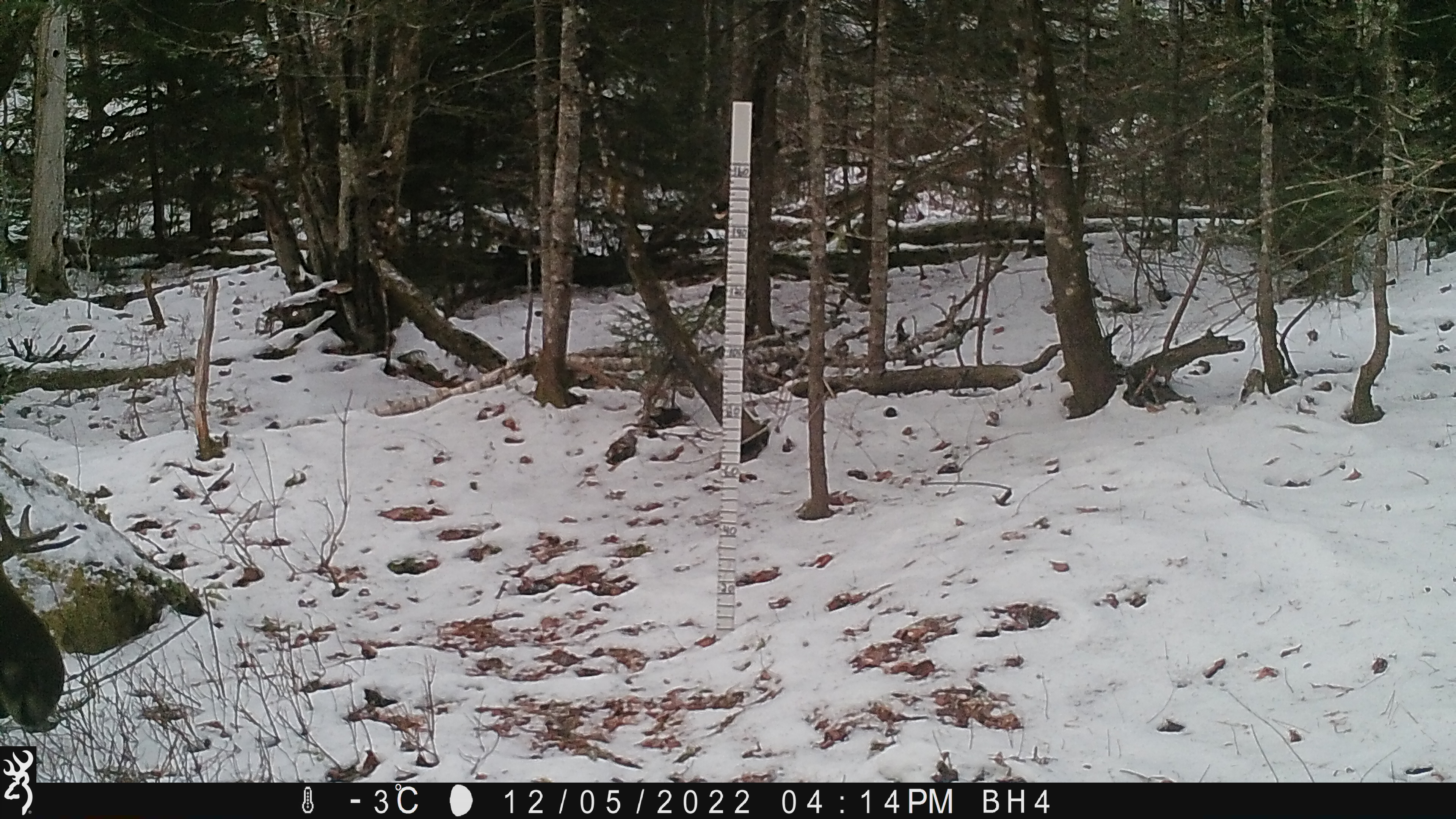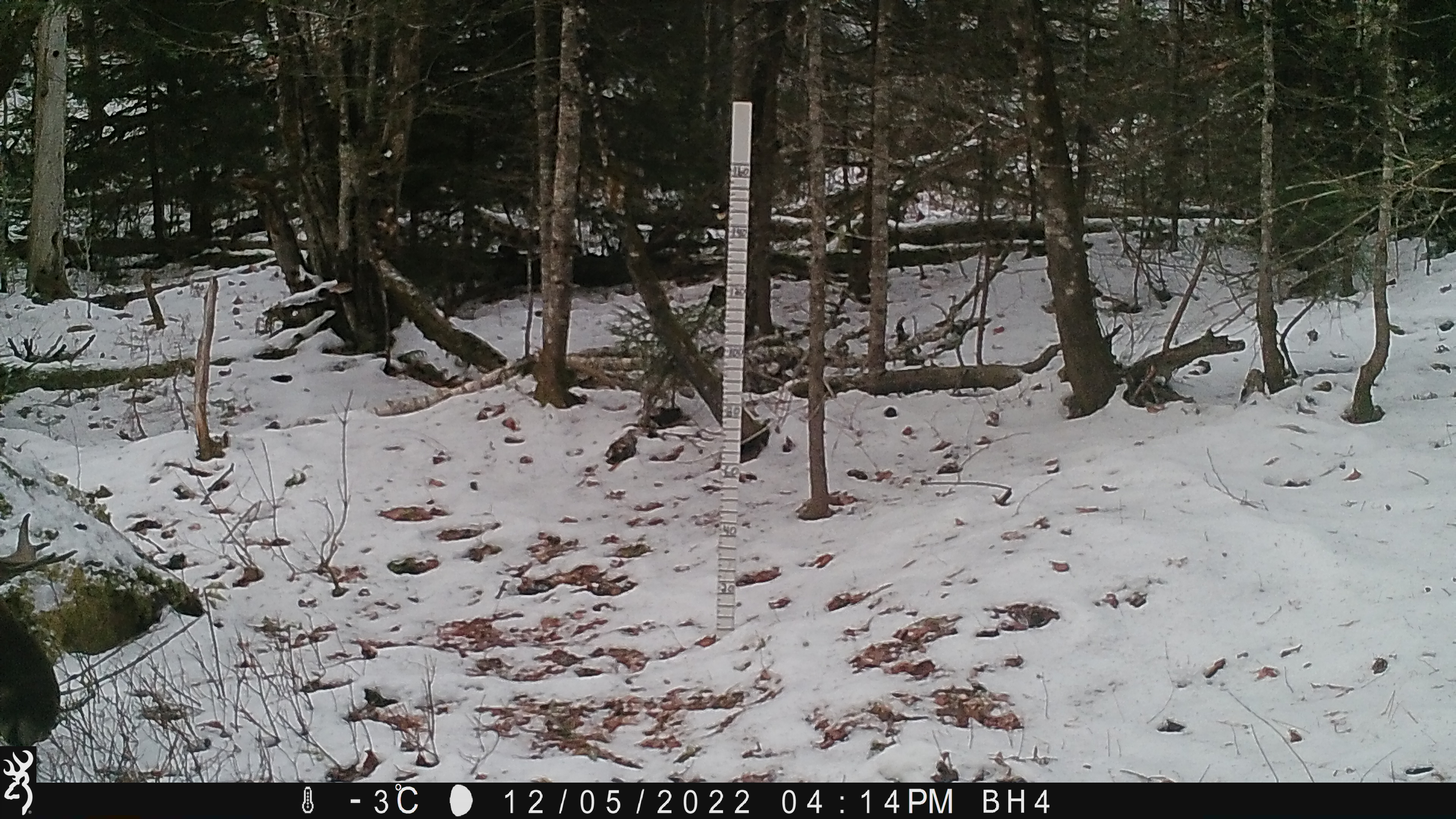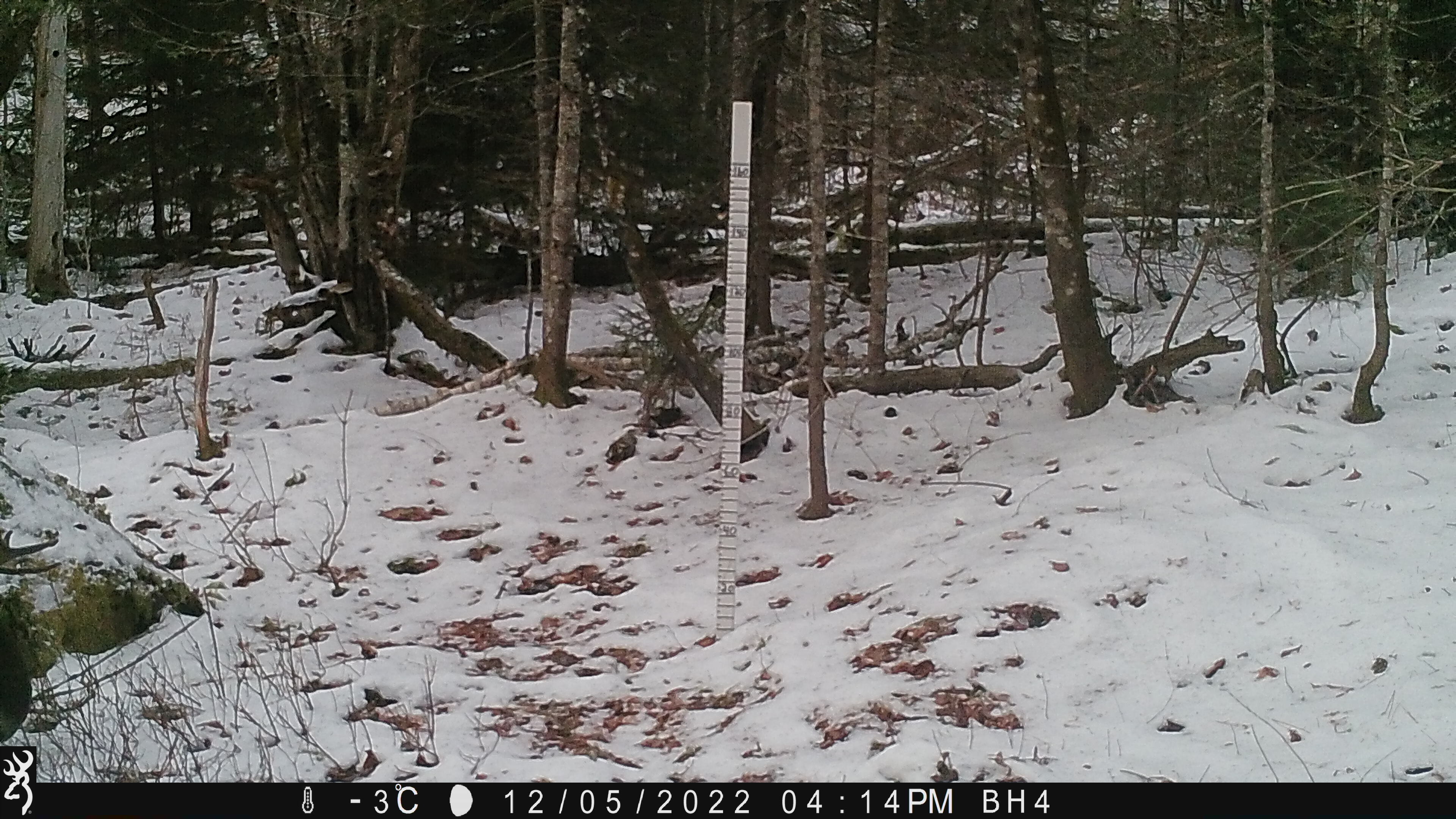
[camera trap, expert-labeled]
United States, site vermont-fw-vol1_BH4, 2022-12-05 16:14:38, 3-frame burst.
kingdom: Animalia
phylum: Chordata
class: Mammalia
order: Artiodactyla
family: Cervidae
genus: Alces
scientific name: Alces alces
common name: moose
Moose (Alces alces).